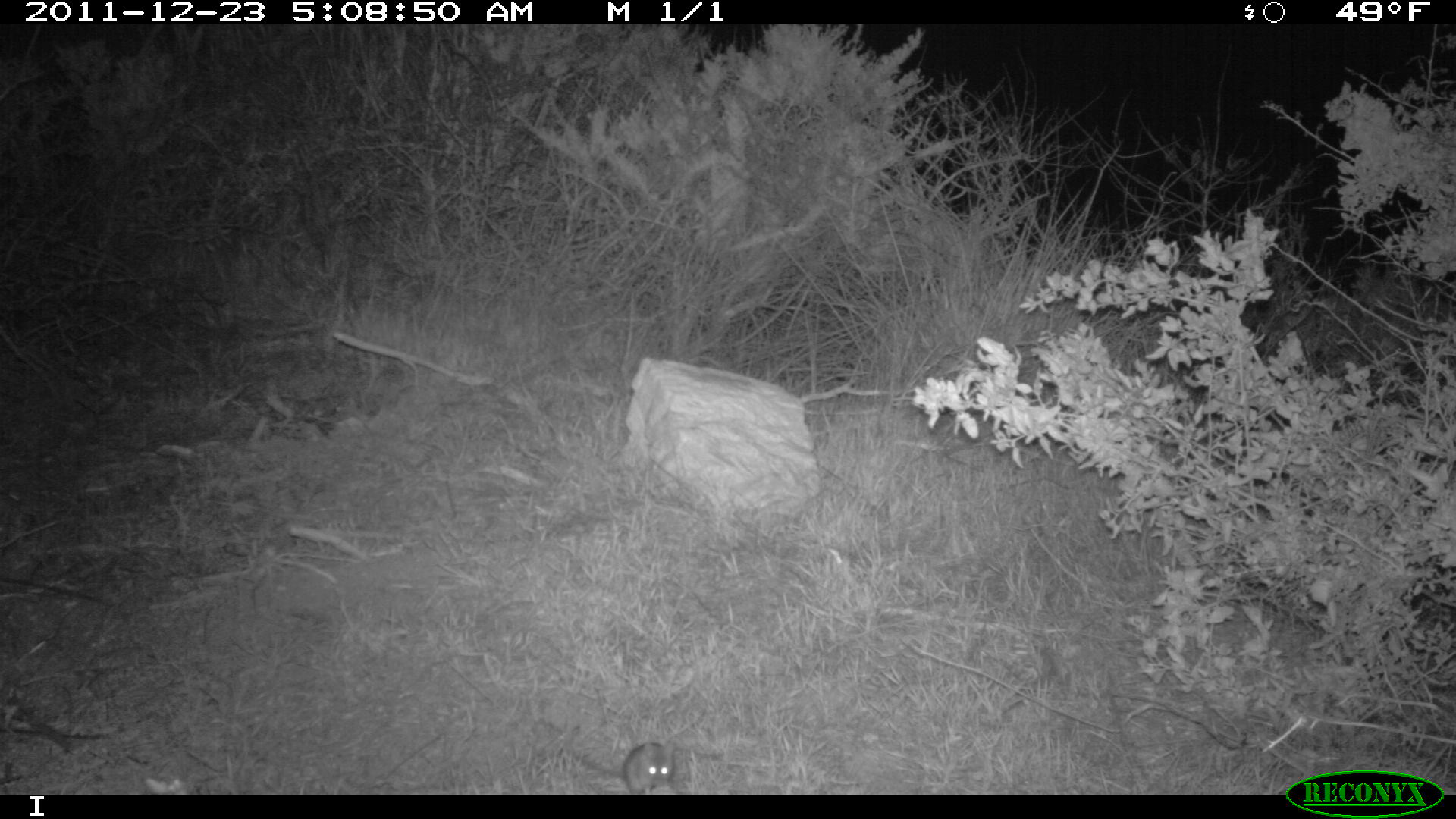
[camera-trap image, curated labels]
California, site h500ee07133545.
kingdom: Animalia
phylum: Chordata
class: Mammalia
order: Rodentia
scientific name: Rodentia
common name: rodent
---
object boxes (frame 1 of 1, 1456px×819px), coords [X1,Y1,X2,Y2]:
rodent: [570,738,676,794]